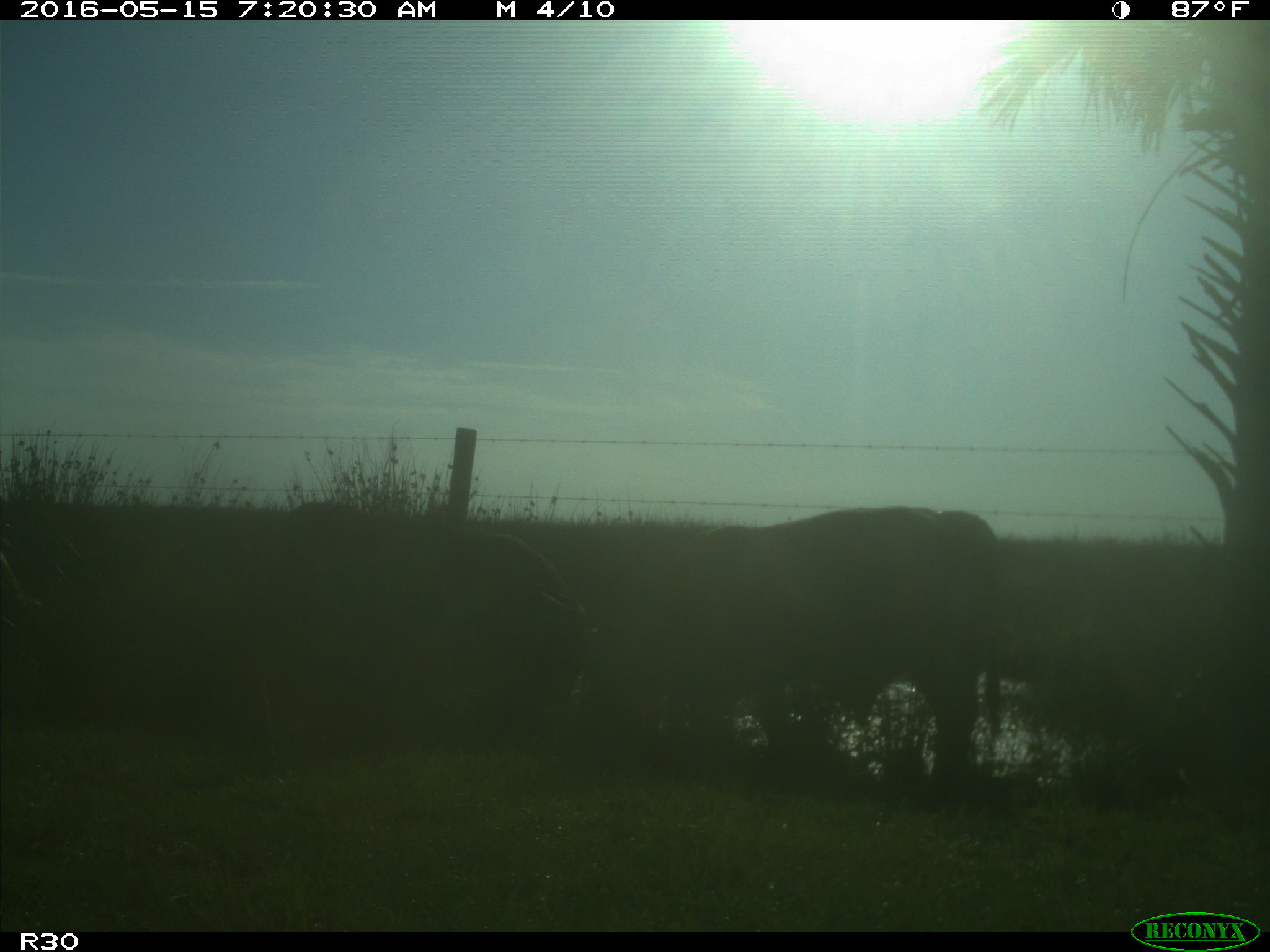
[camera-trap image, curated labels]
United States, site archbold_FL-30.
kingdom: Animalia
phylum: Chordata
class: Mammalia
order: Artiodactyla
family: Bovidae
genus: Bos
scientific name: Bos taurus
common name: domestic cow